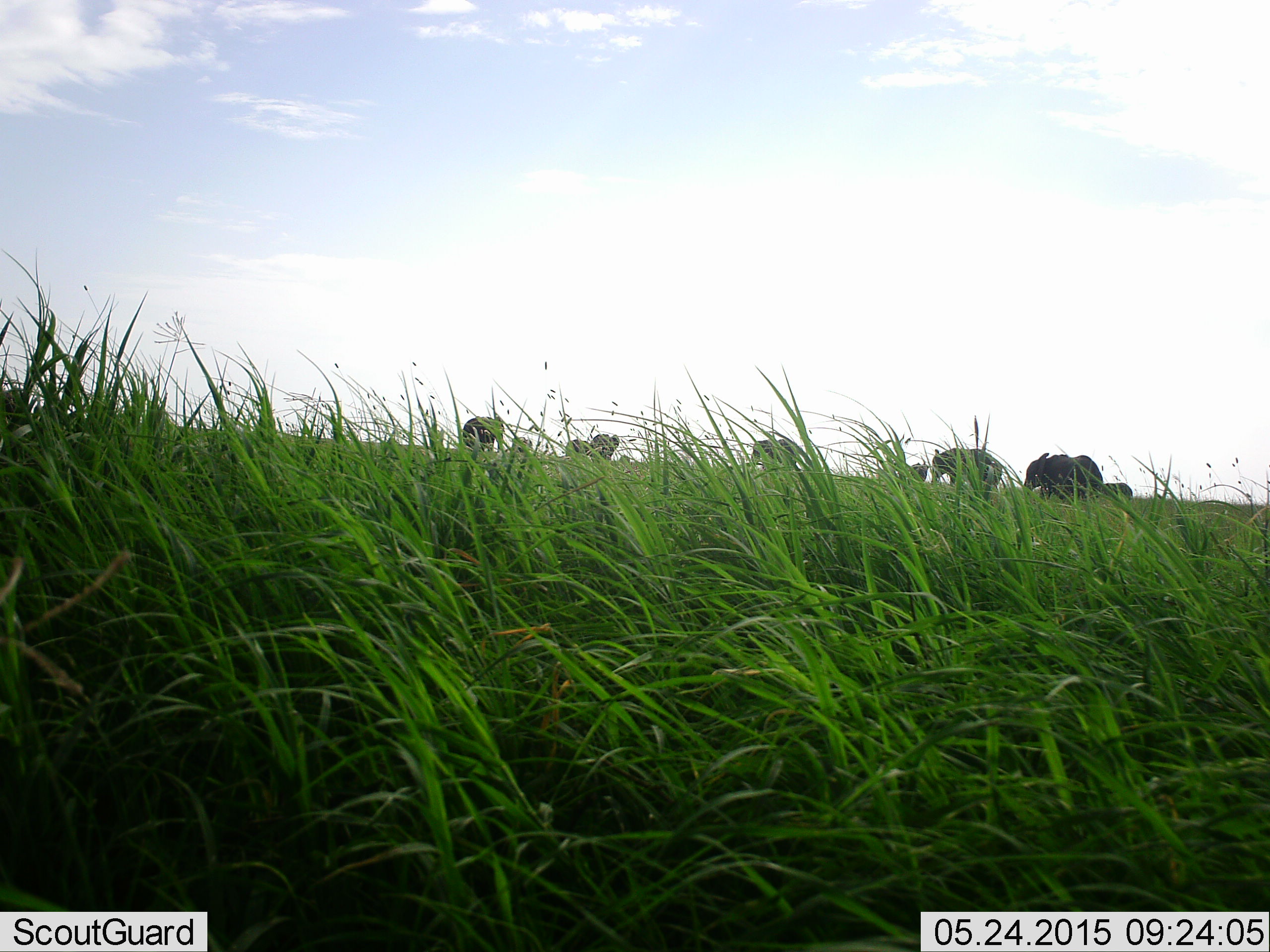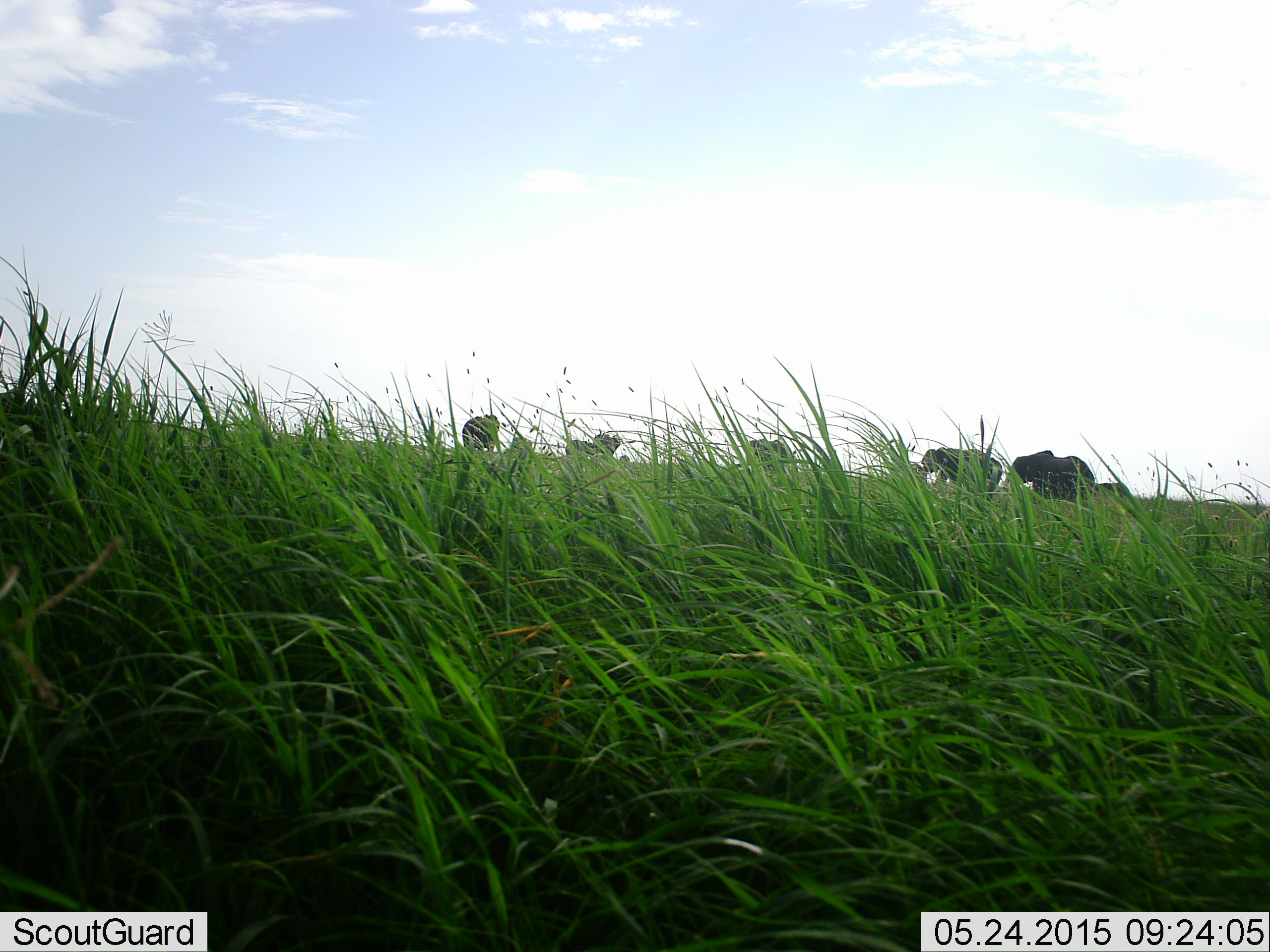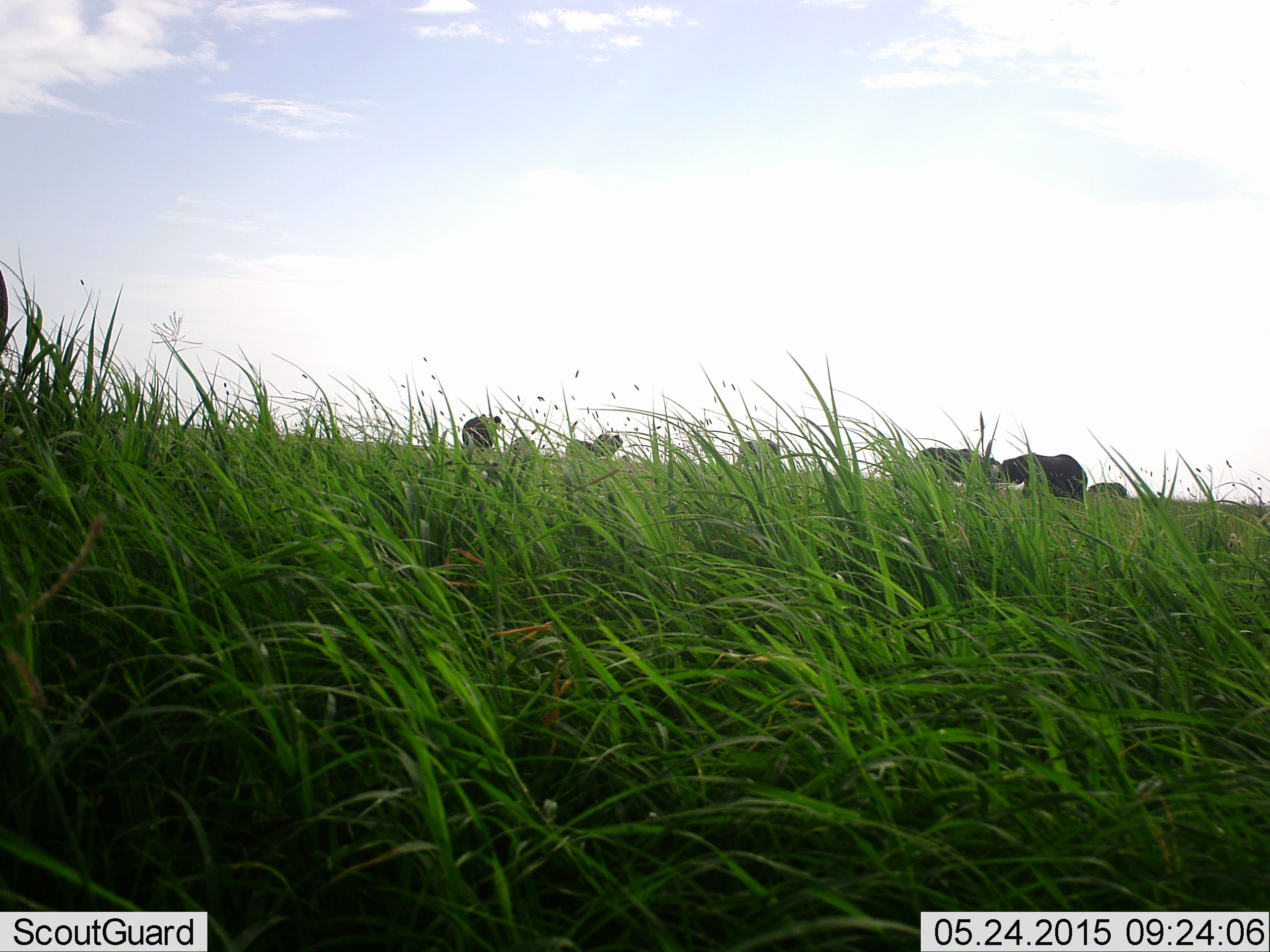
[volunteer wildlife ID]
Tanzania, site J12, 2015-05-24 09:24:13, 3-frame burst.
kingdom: Animalia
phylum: Chordata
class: Mammalia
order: Proboscidea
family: Elephantidae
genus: Loxodonta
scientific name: Loxodonta africana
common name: african bush elephant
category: elephant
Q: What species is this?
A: Elephant (african bush elephant) (Loxodonta africana).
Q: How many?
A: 8.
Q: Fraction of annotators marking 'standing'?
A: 50%.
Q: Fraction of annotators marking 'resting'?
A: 0%.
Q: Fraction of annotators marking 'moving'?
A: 80%.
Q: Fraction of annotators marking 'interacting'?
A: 0%.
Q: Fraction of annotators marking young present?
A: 30%.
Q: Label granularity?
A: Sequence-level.